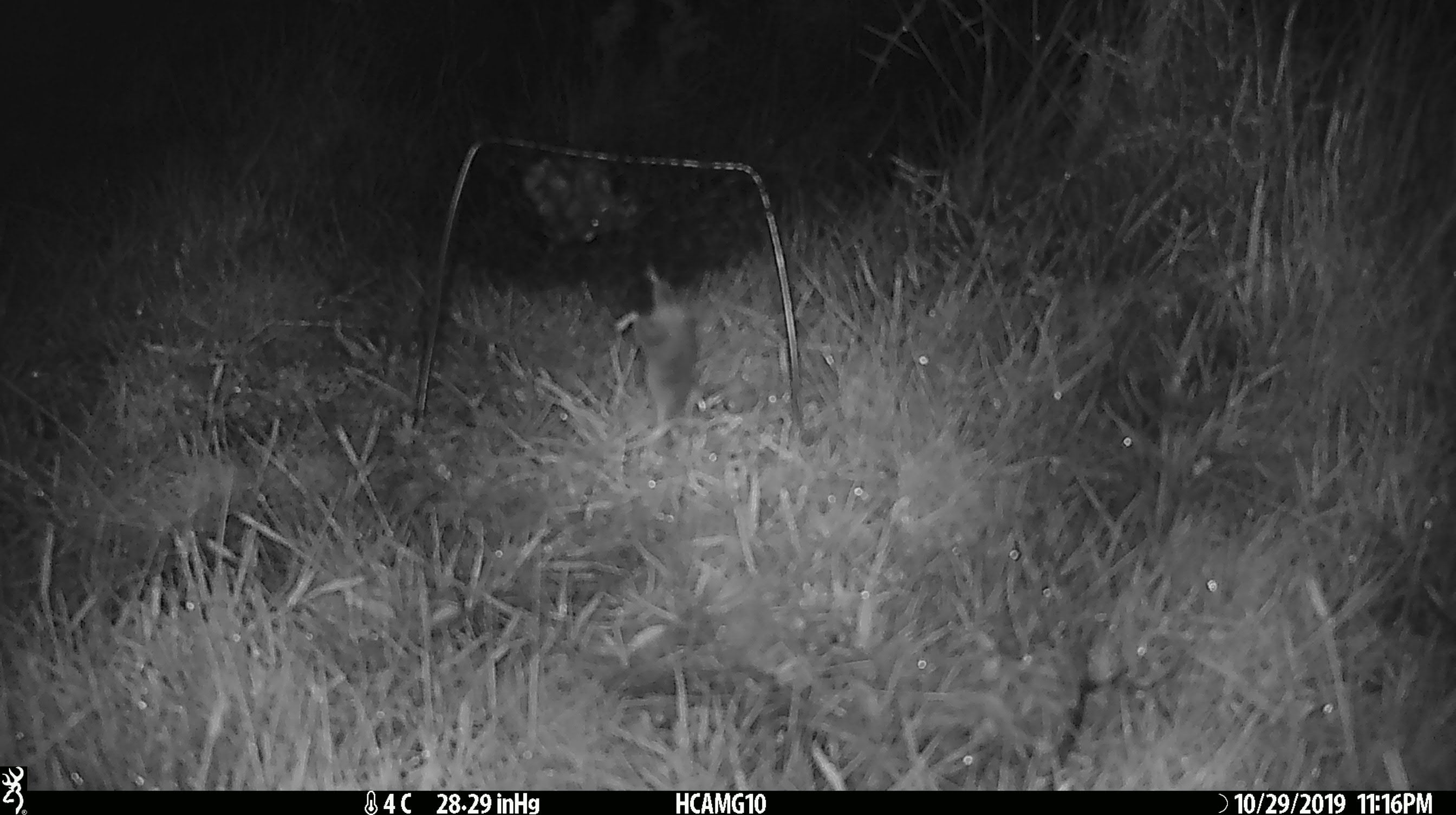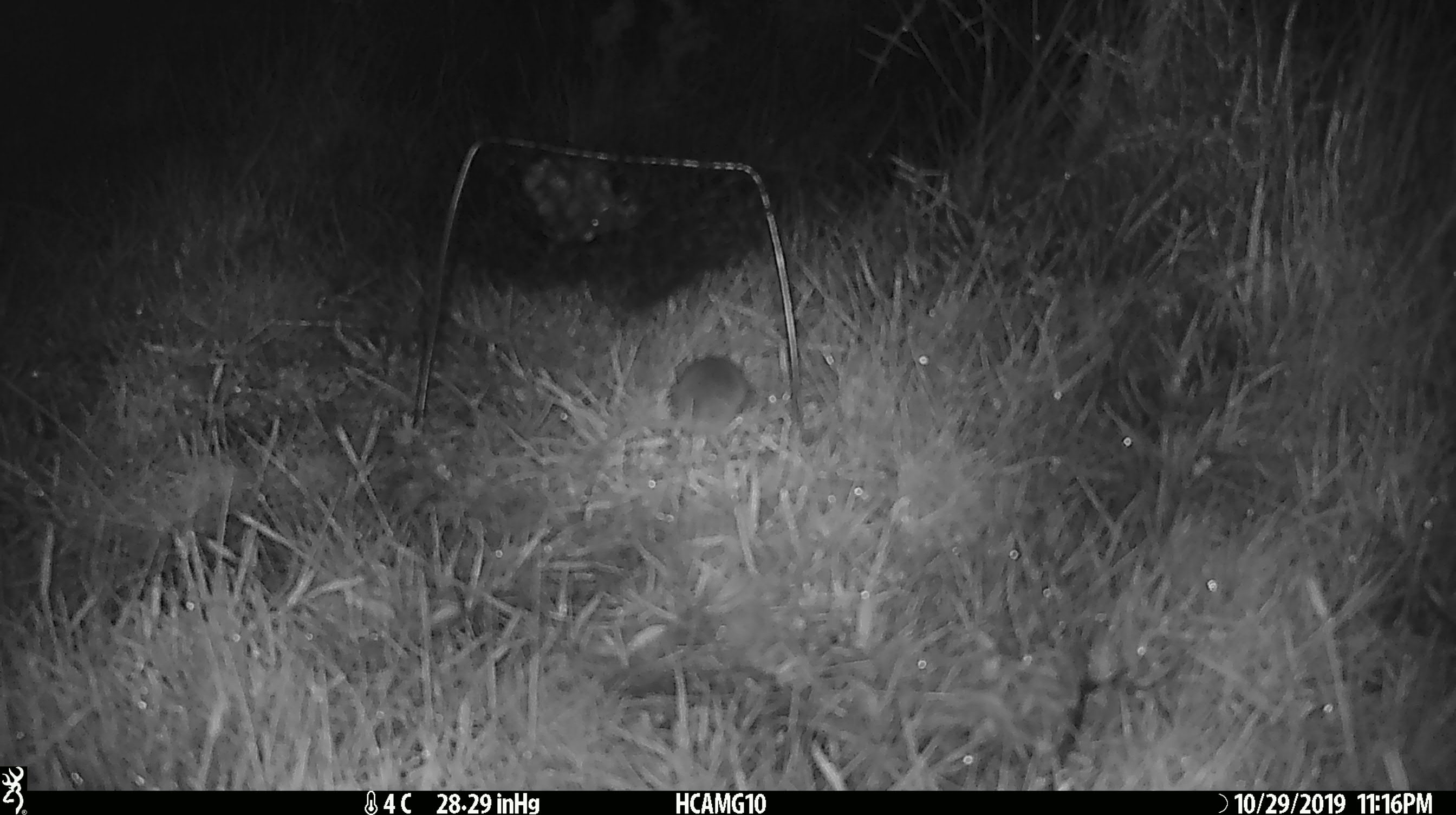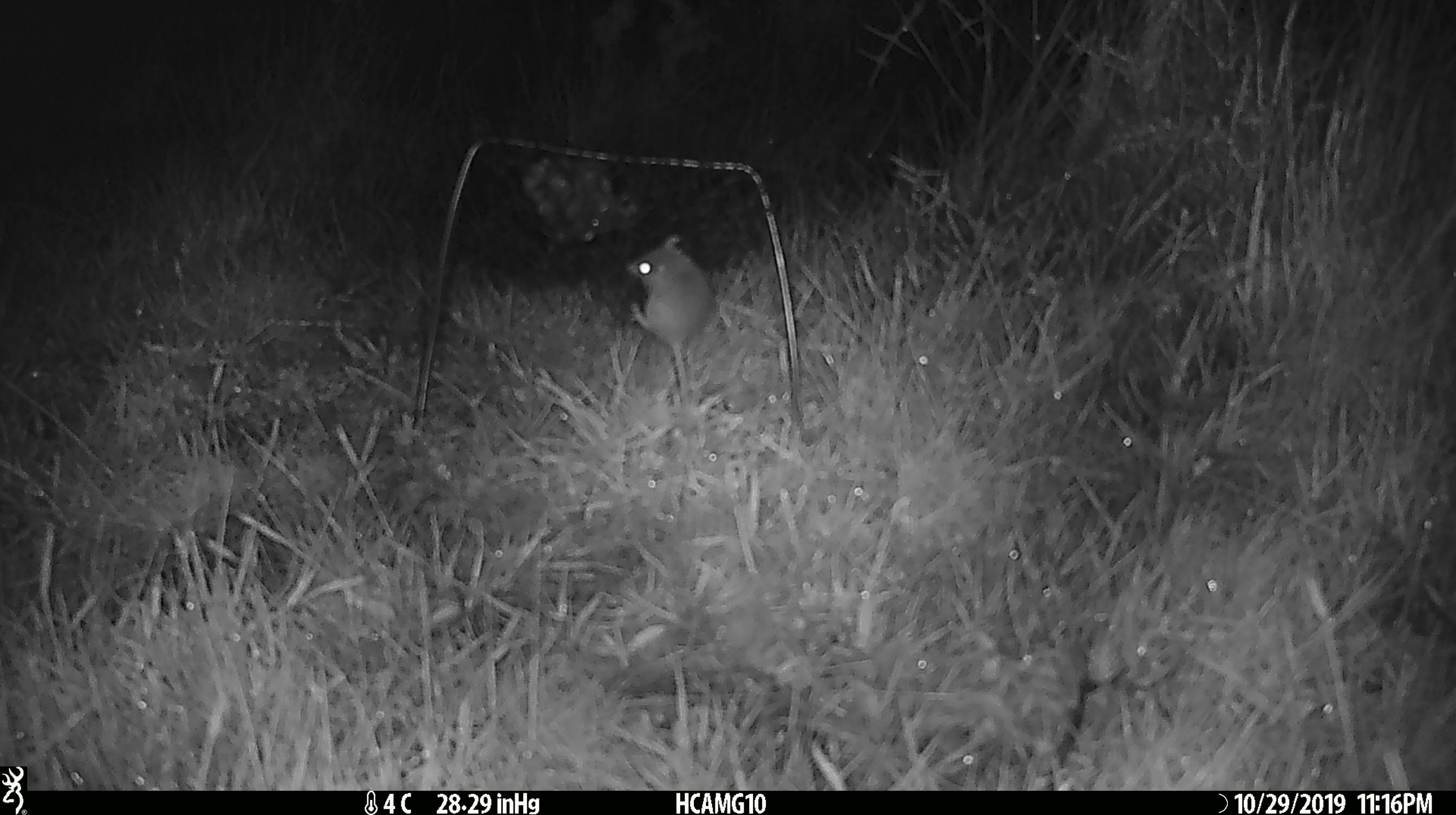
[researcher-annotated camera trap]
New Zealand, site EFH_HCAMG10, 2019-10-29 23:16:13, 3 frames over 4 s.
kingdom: Animalia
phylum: Chordata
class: Mammalia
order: Rodentia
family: Muridae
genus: Mus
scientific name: Mus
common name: mouse